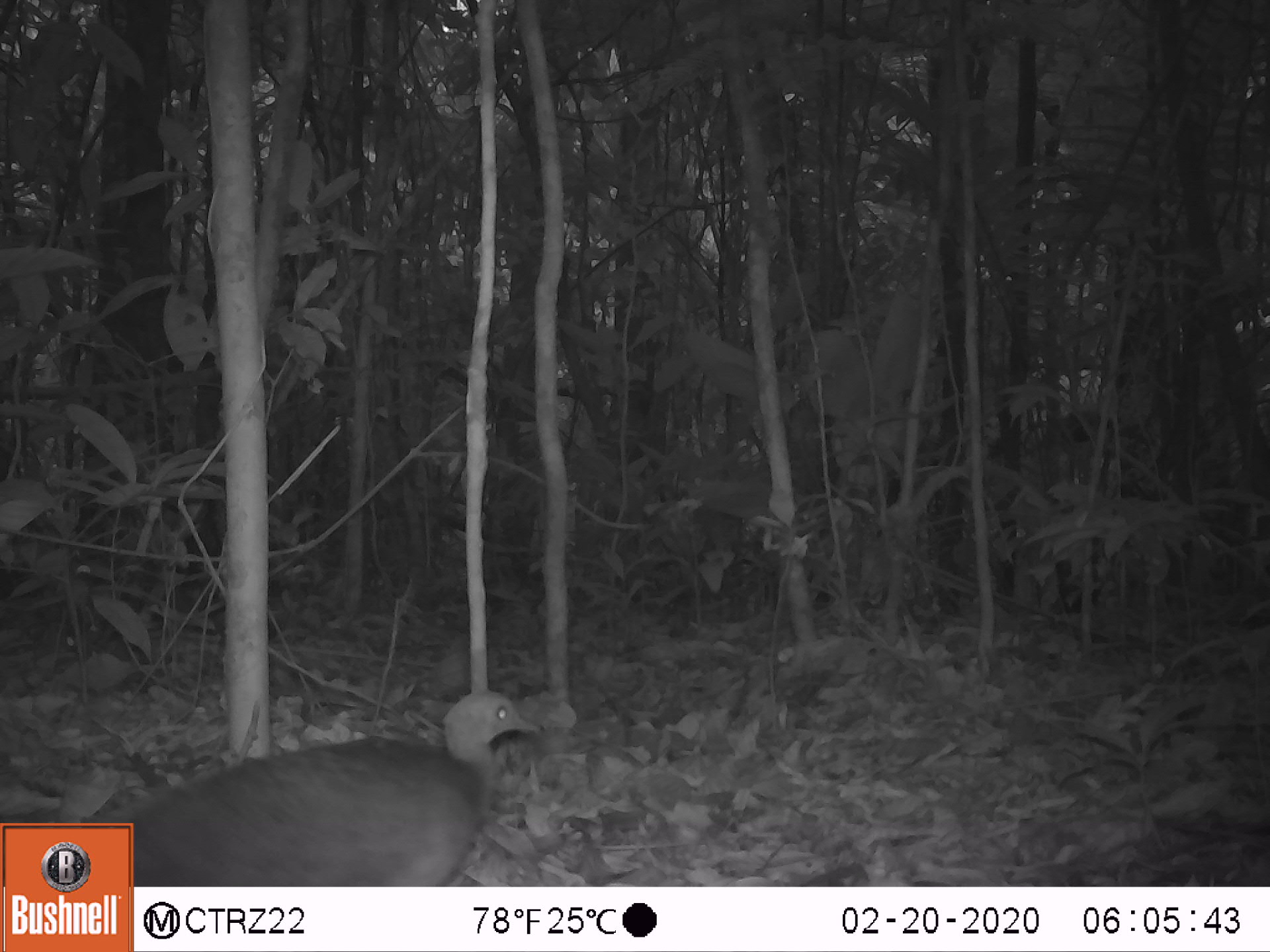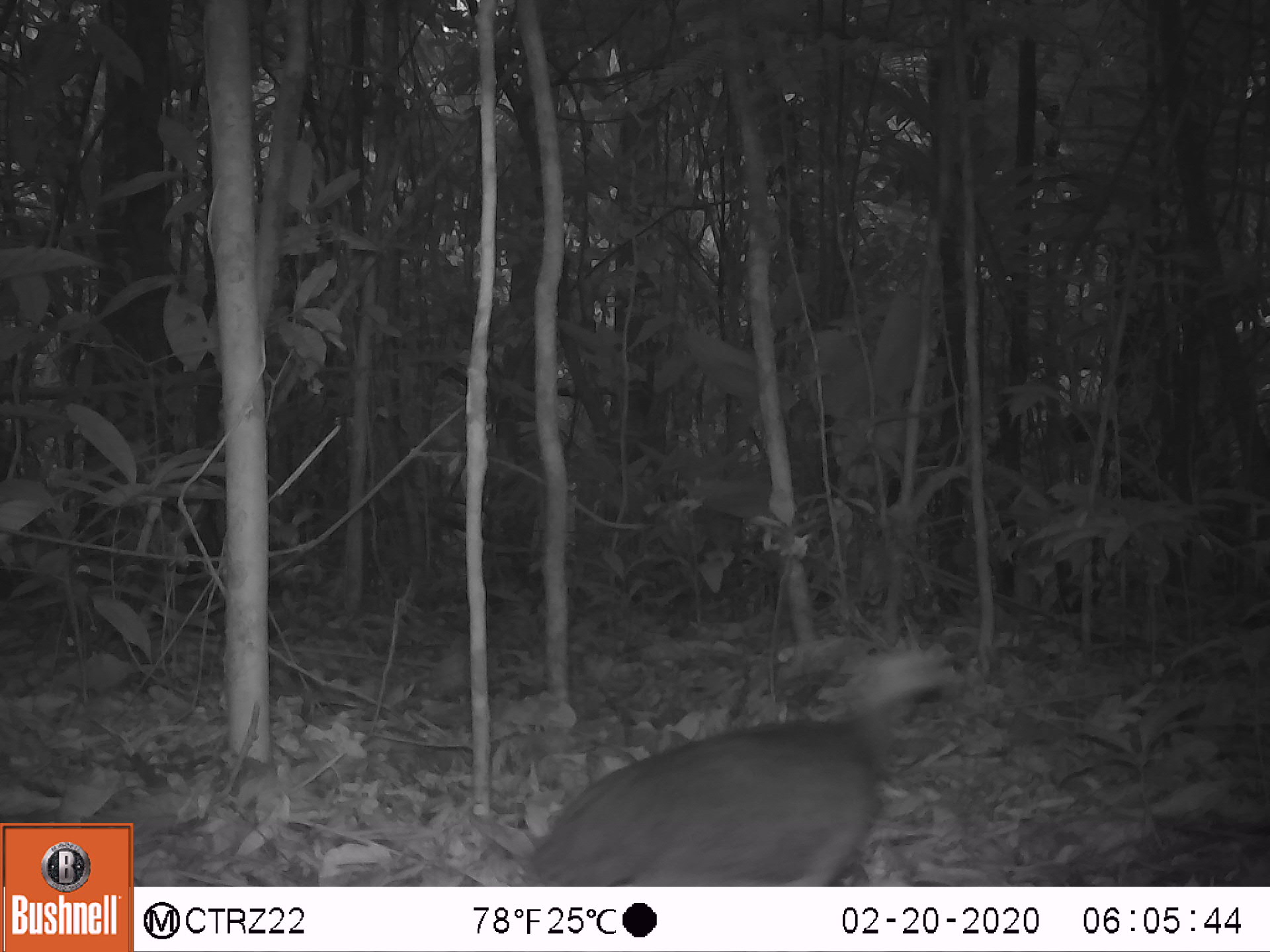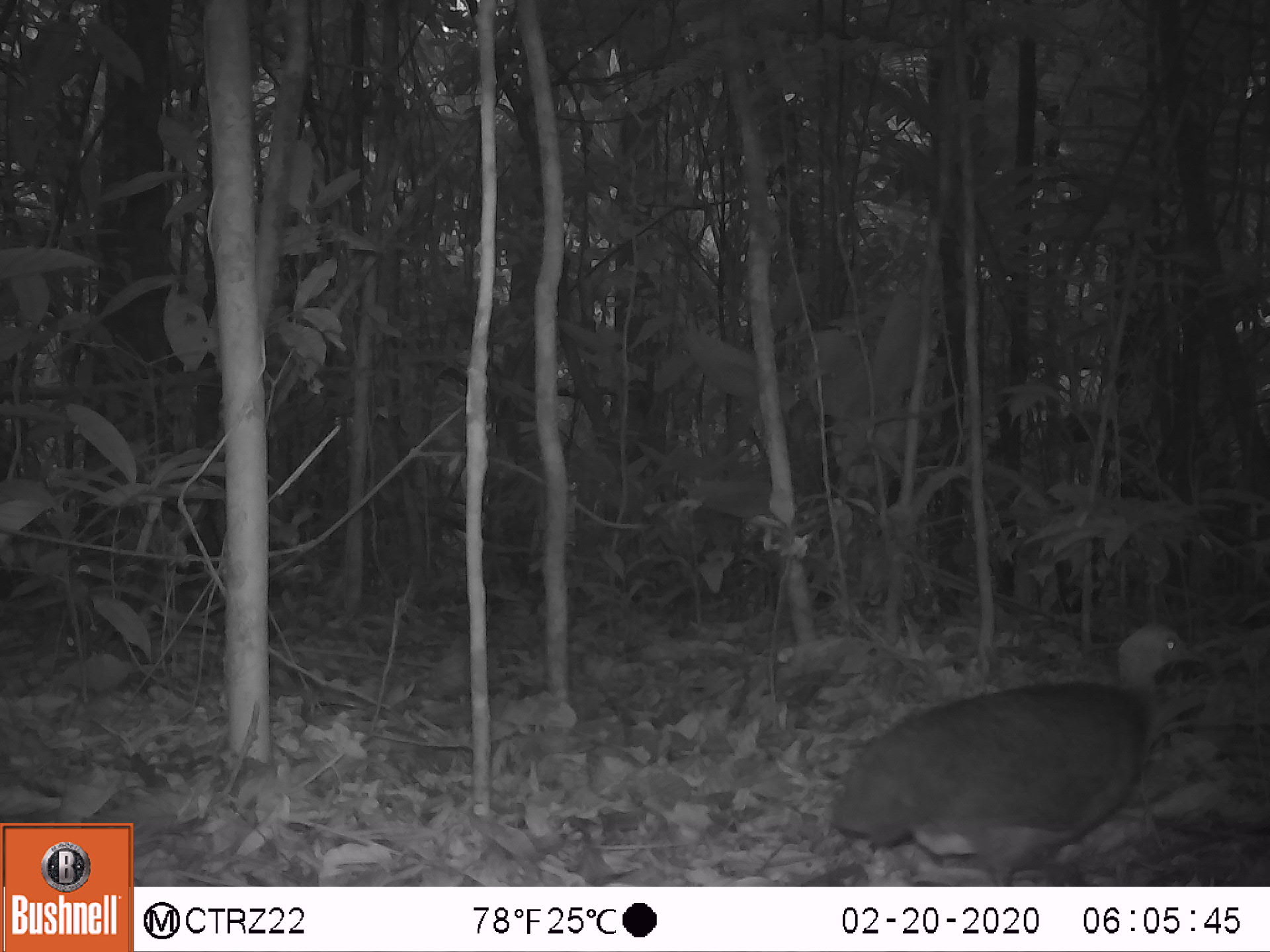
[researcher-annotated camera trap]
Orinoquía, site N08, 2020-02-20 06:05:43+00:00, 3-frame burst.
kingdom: Animalia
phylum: Chordata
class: Aves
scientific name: Aves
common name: bird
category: unknown bird